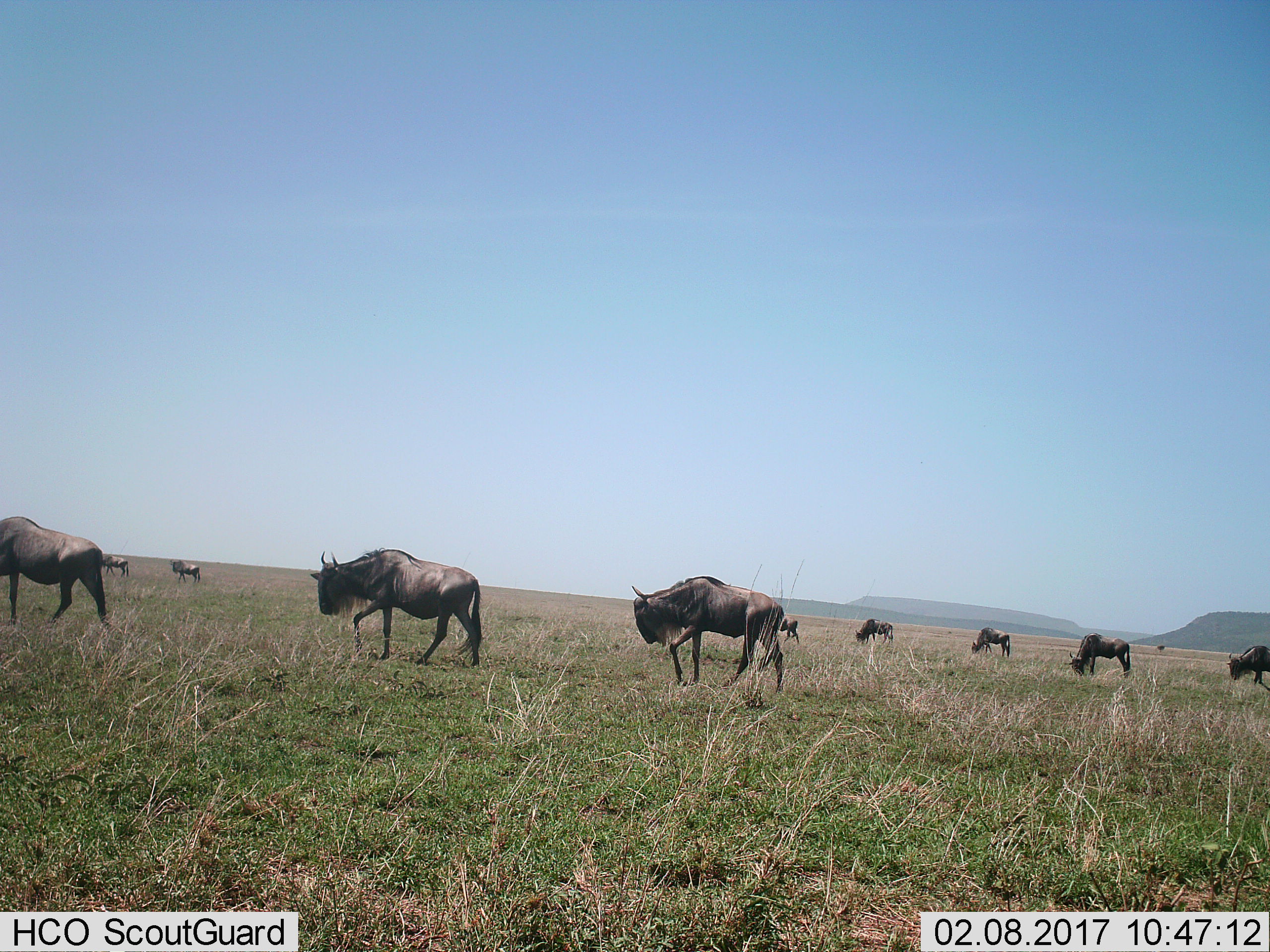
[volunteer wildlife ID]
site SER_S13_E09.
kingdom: Animalia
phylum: Chordata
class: Mammalia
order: Artiodactyla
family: Bovidae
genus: Connochaetes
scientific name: Connochaetes taurinus taurinus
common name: blue wildebeest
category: wildebeestblue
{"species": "wildebeestblue (blue wildebeest) (Connochaetes taurinus taurinus)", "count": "10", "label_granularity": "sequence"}